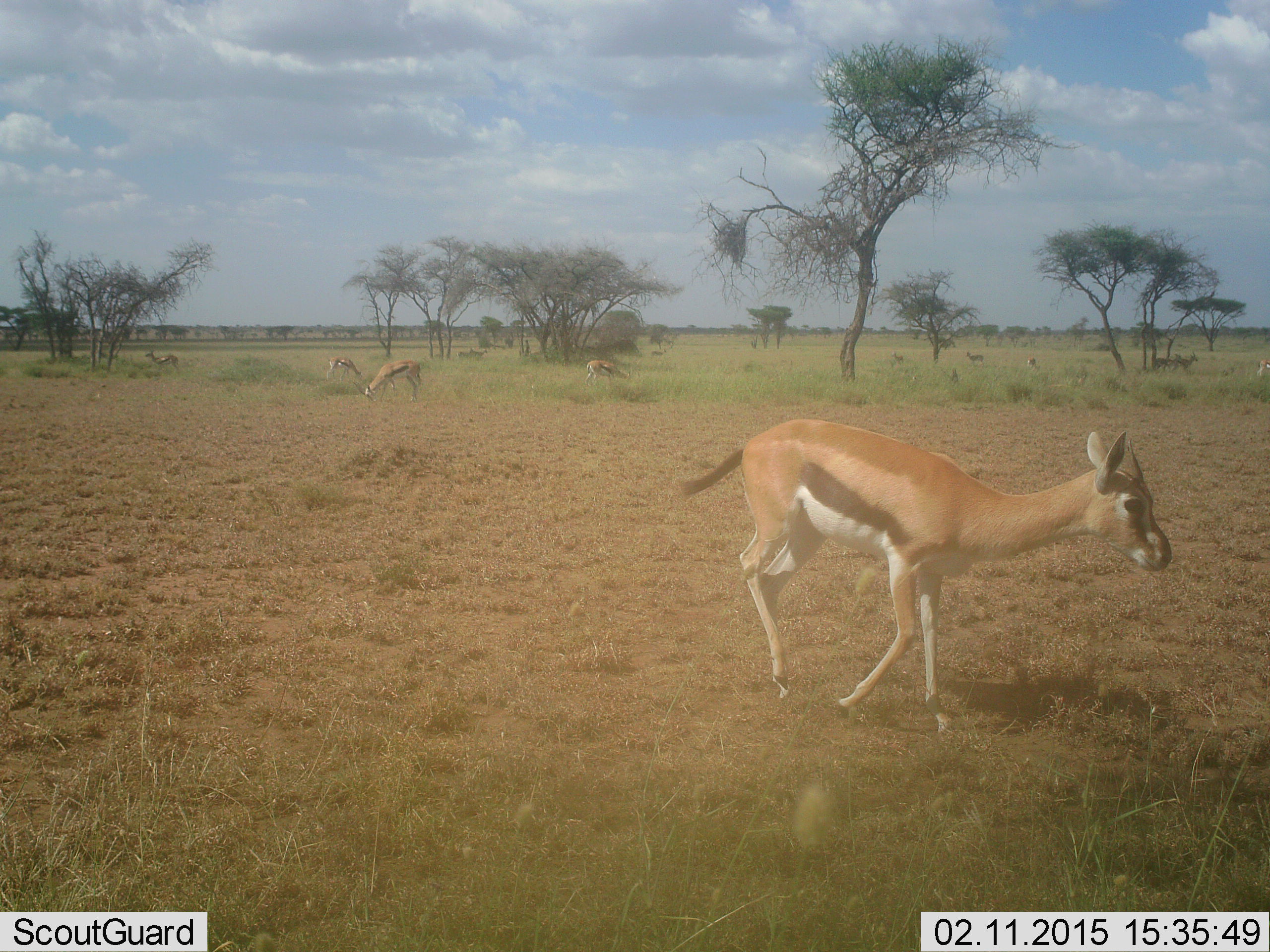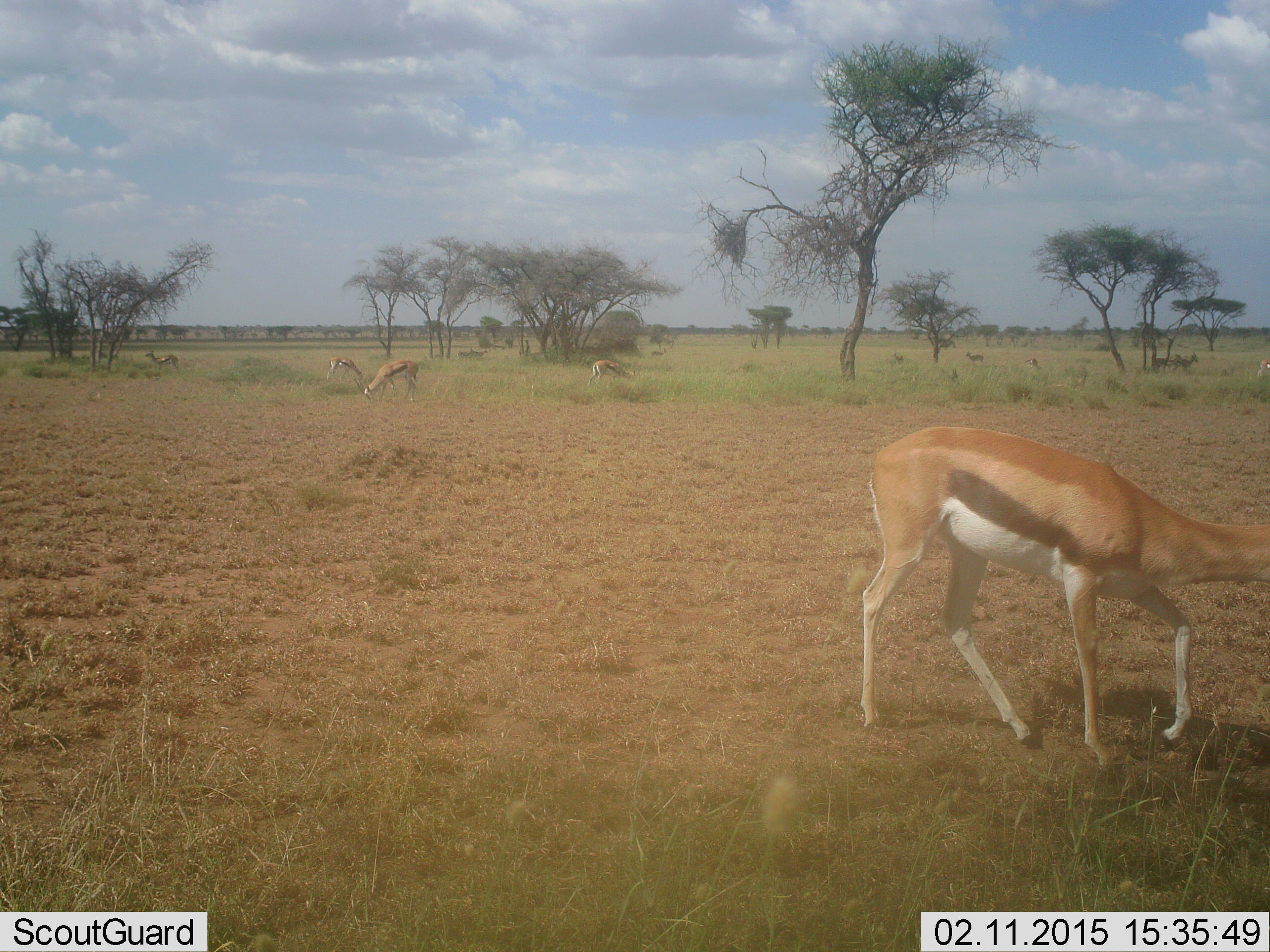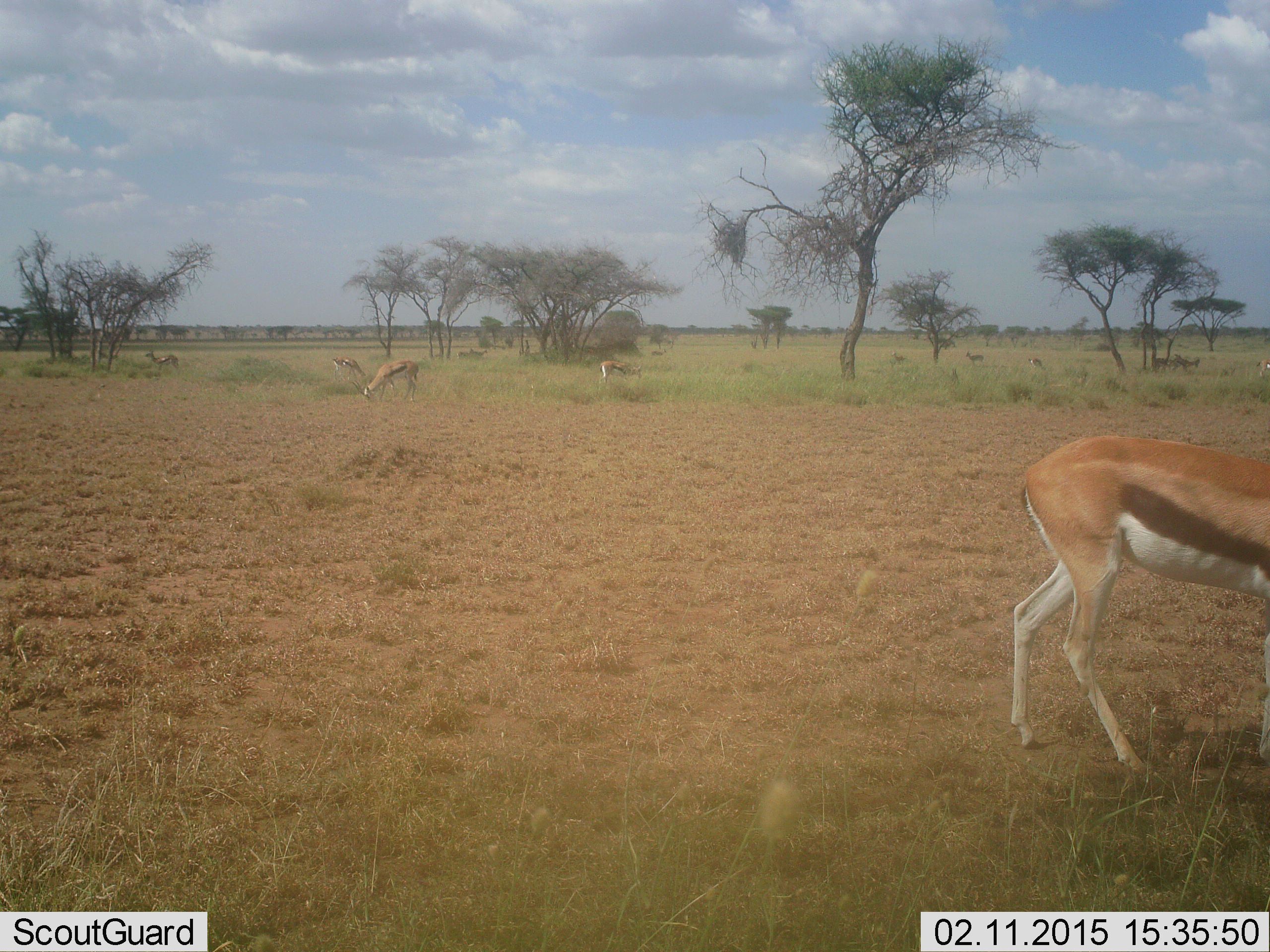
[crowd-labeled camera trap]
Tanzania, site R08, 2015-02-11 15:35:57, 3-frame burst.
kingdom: Animalia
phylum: Chordata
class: Mammalia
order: Artiodactyla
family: Bovidae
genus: Eudorcas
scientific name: Eudorcas thomsonii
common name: thomson's gazelle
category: gazellethomsons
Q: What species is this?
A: Gazellethomsons (thomson's gazelle) (Eudorcas thomsonii).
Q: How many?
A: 8.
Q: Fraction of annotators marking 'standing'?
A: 60%.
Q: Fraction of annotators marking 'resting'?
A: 0%.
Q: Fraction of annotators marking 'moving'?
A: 60%.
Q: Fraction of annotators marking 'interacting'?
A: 0%.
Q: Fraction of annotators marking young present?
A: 0%.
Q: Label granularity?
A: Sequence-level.